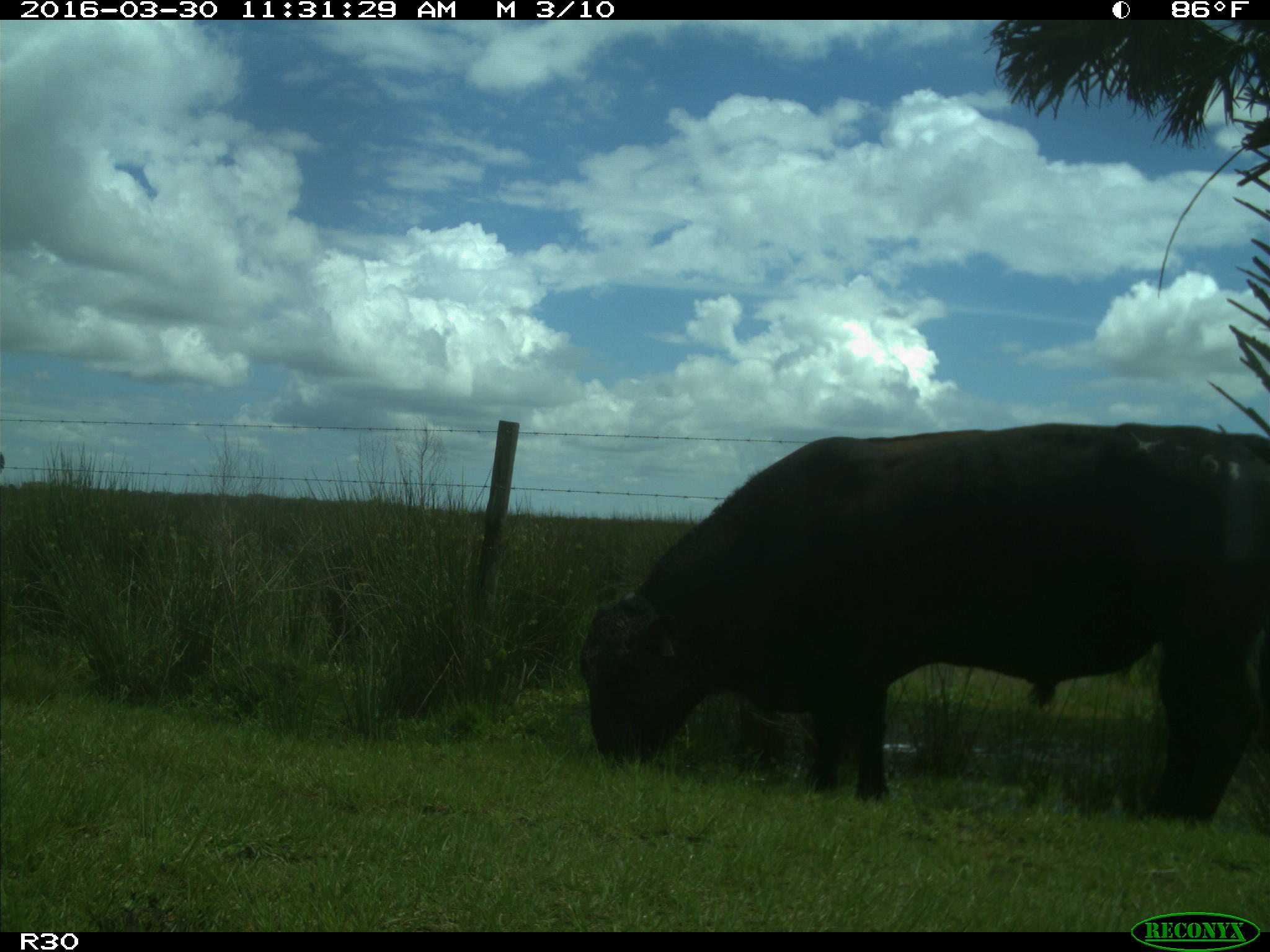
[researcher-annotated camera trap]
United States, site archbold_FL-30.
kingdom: Animalia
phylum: Chordata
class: Mammalia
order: Artiodactyla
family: Bovidae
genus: Bos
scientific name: Bos taurus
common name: domestic cow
Bos taurus (domestic cow).